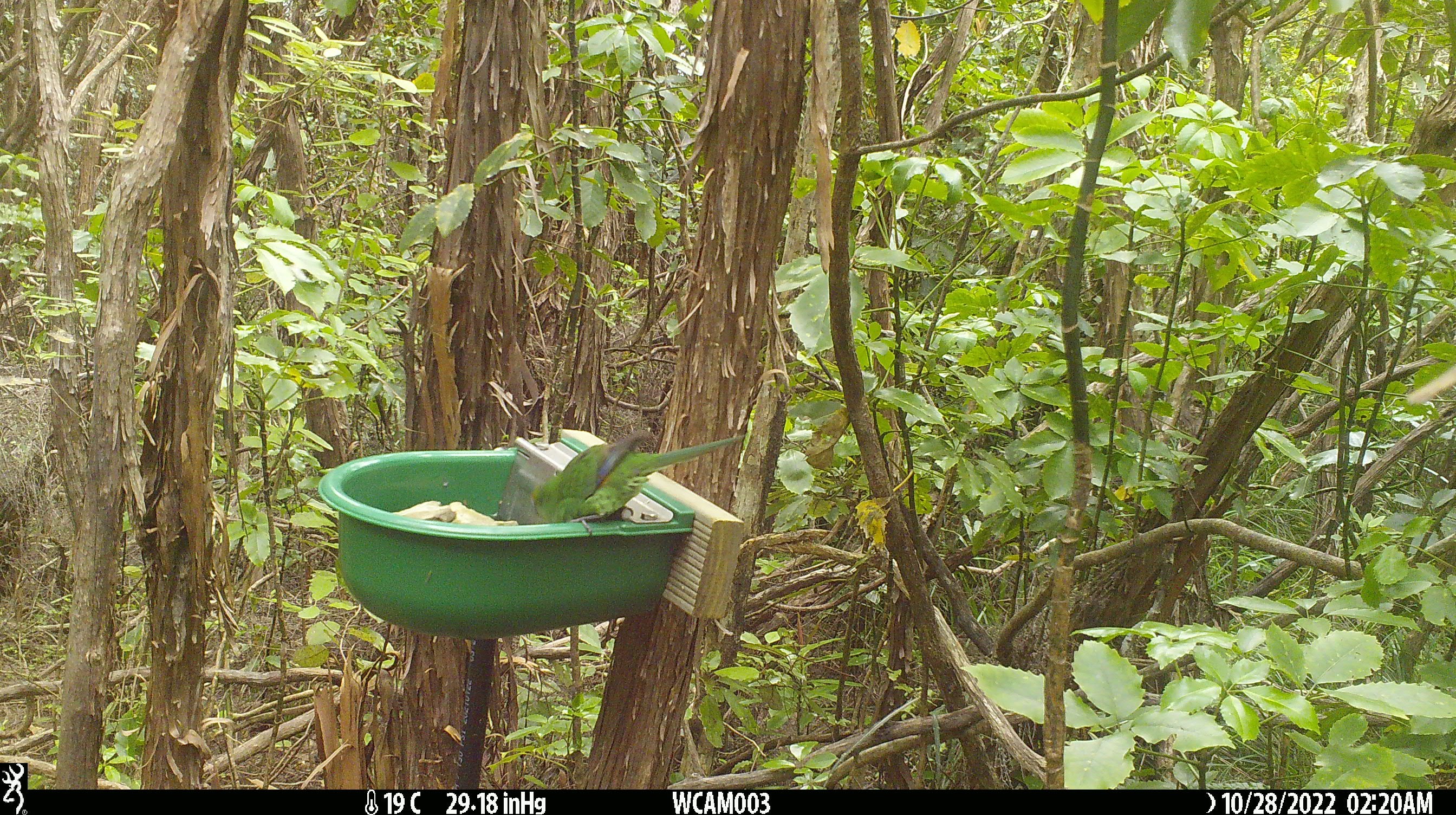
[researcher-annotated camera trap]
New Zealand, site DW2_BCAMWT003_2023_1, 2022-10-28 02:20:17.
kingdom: Animalia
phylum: Chordata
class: Aves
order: Psittaciformes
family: Psittaculidae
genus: Cyanoramphus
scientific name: Cyanoramphus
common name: parakeet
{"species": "parakeet (Cyanoramphus)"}